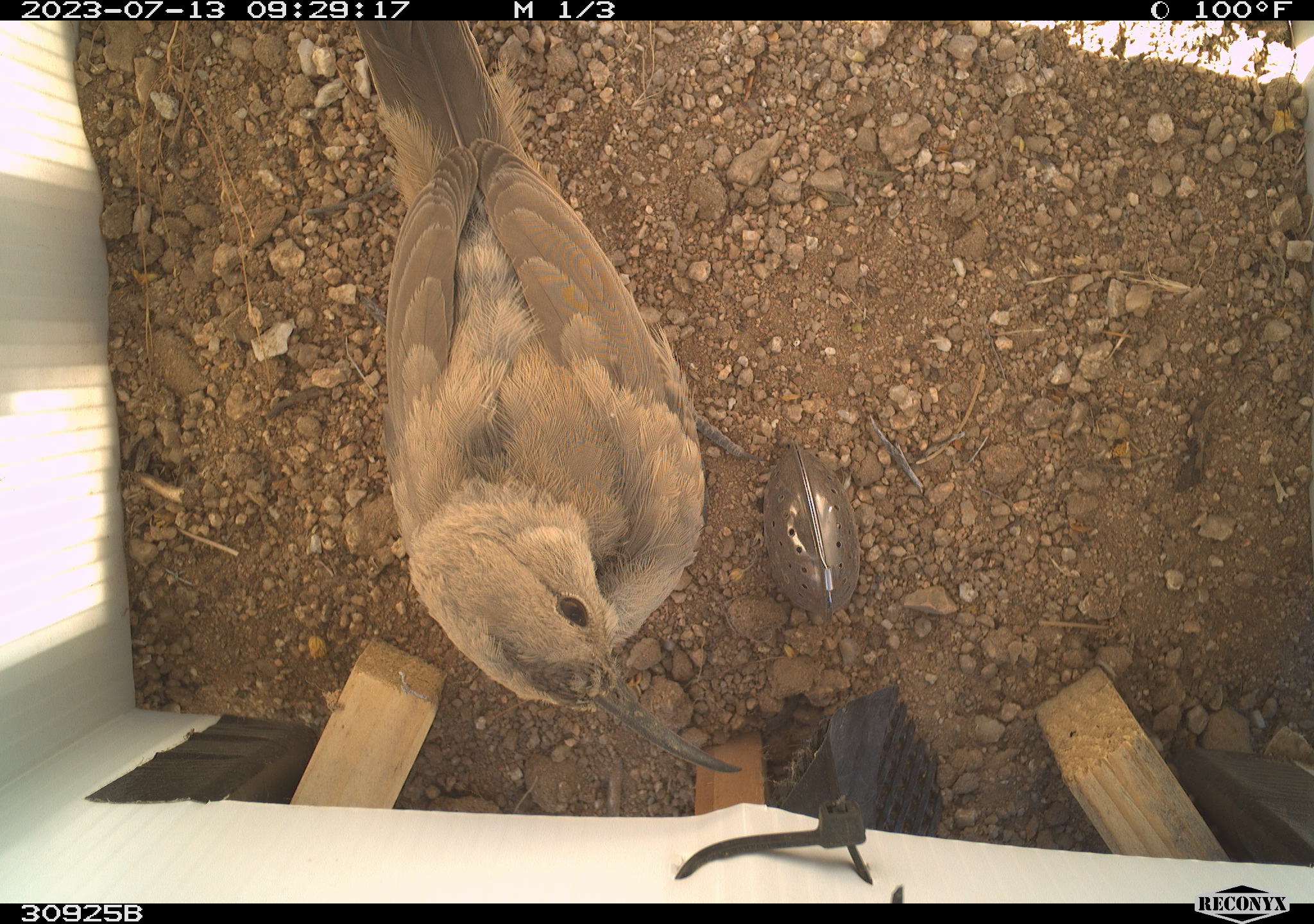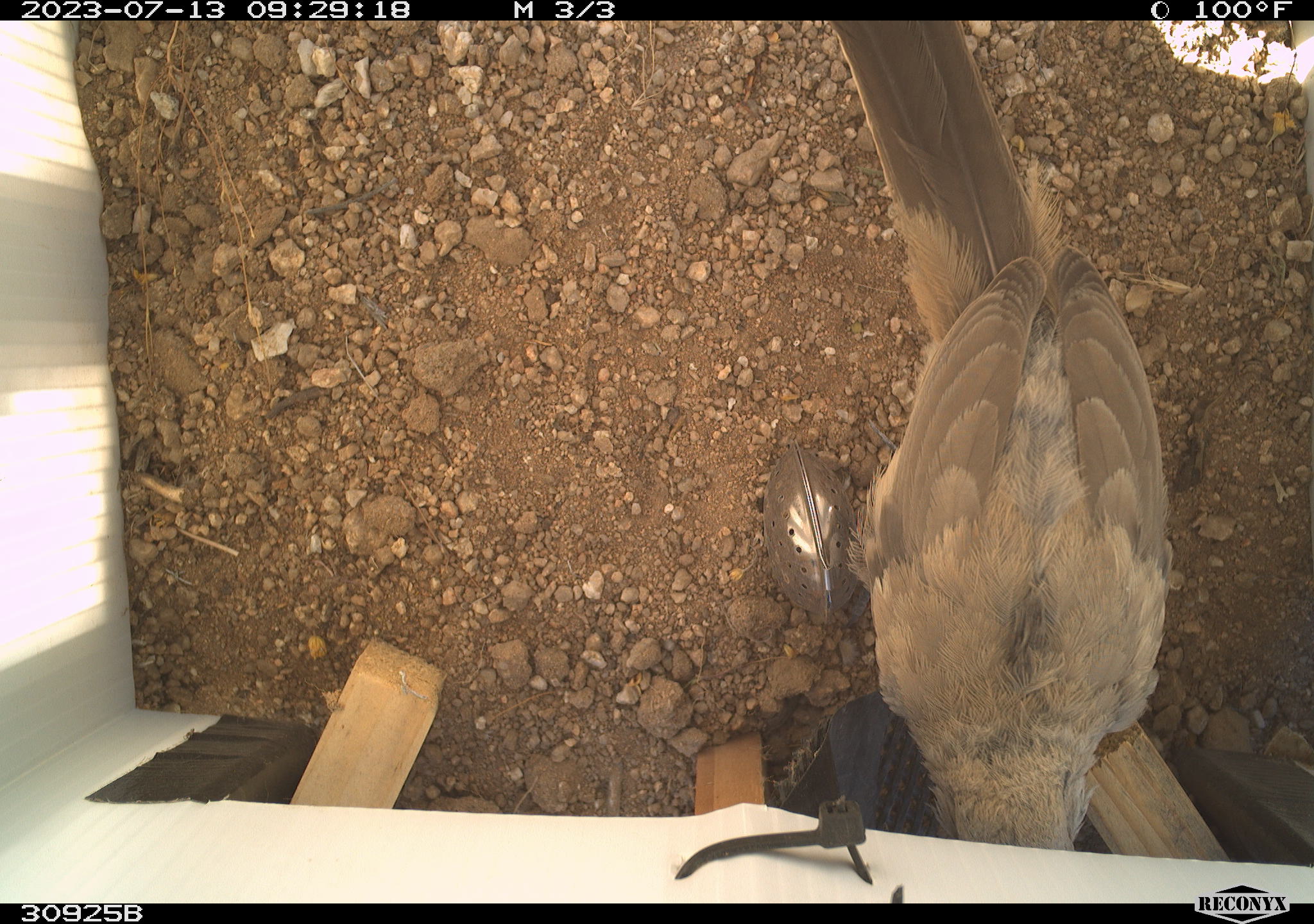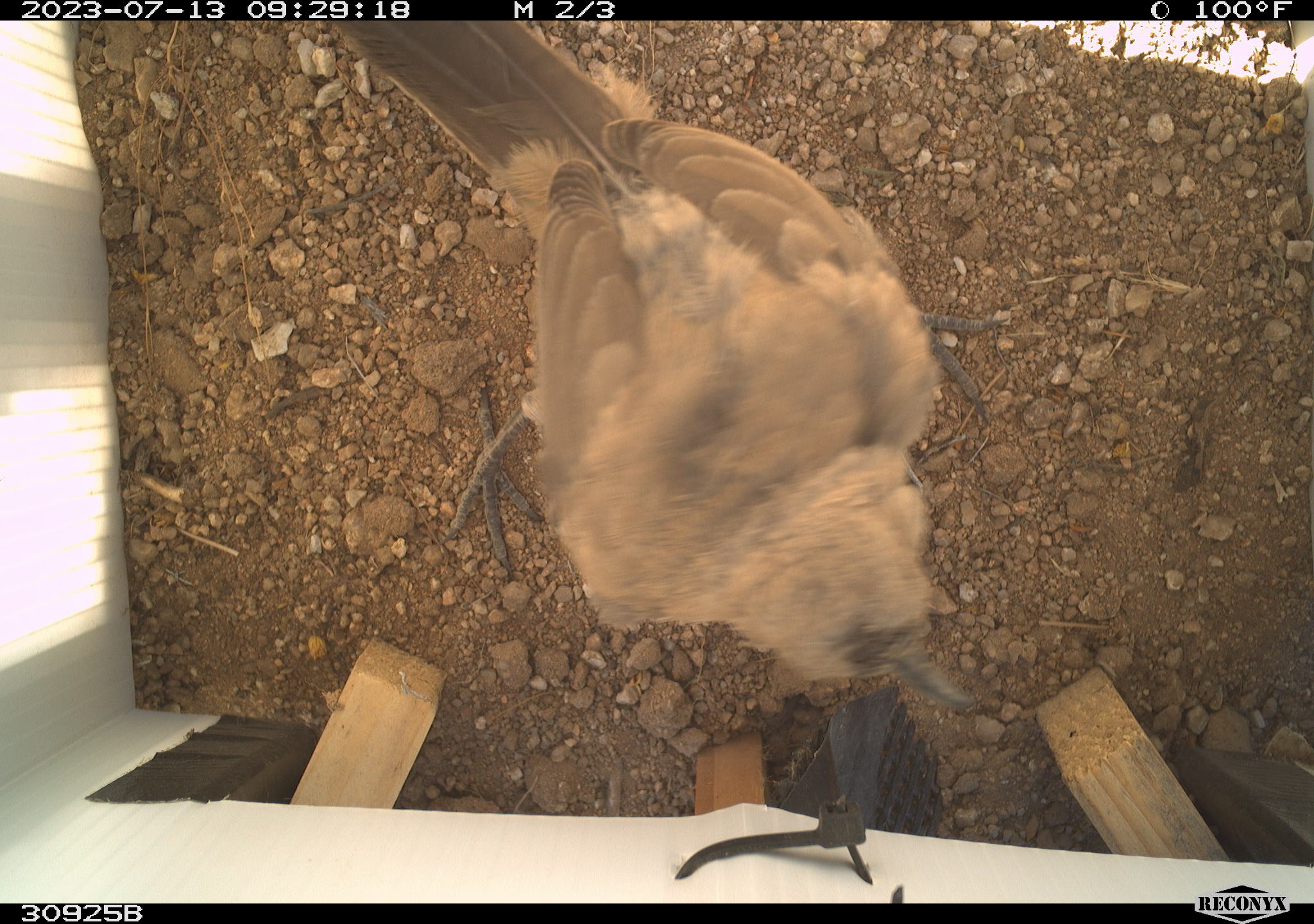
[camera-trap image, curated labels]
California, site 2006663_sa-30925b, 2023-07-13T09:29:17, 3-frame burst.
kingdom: Animalia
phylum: Chordata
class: Aves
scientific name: Aves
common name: bird